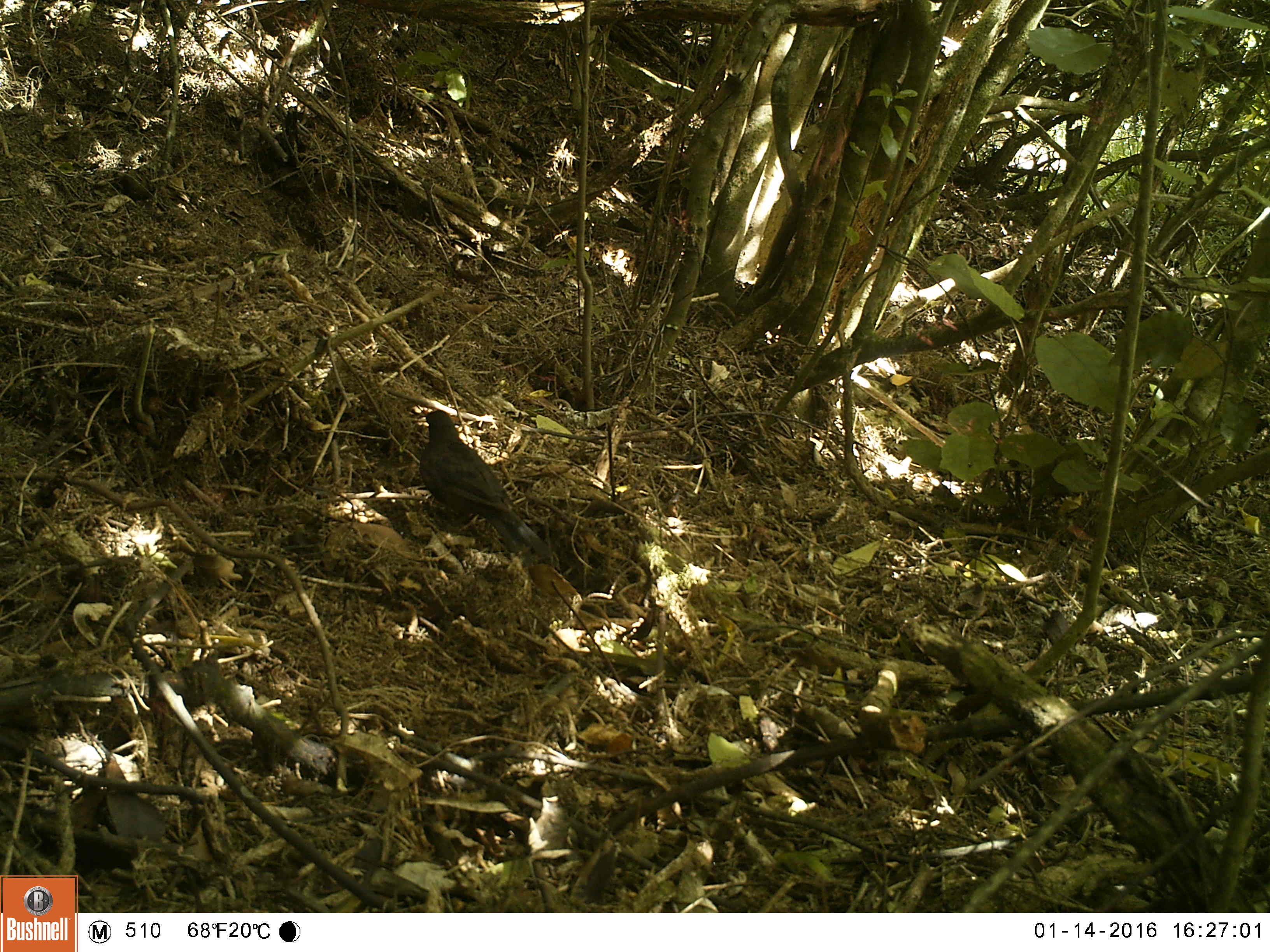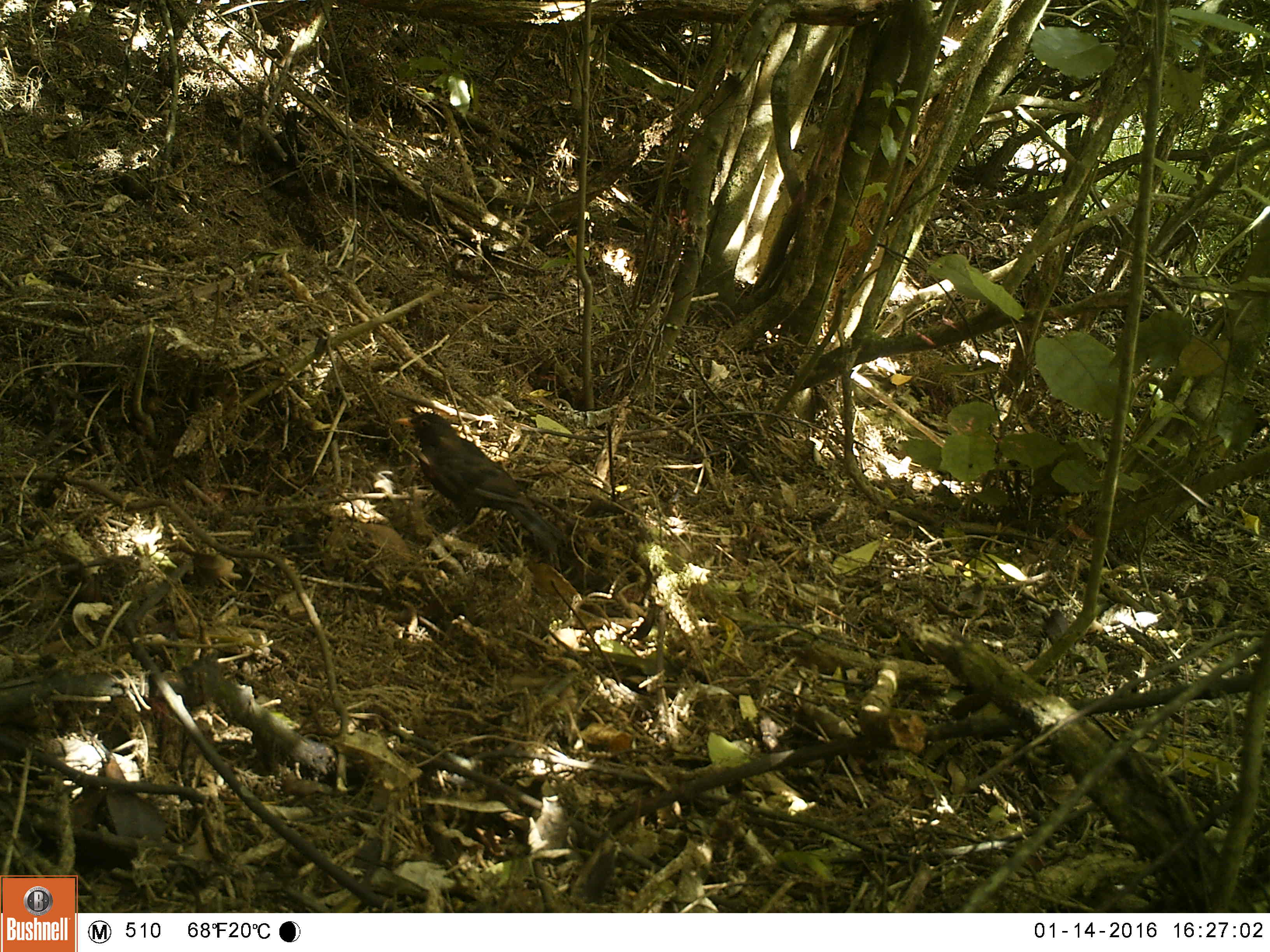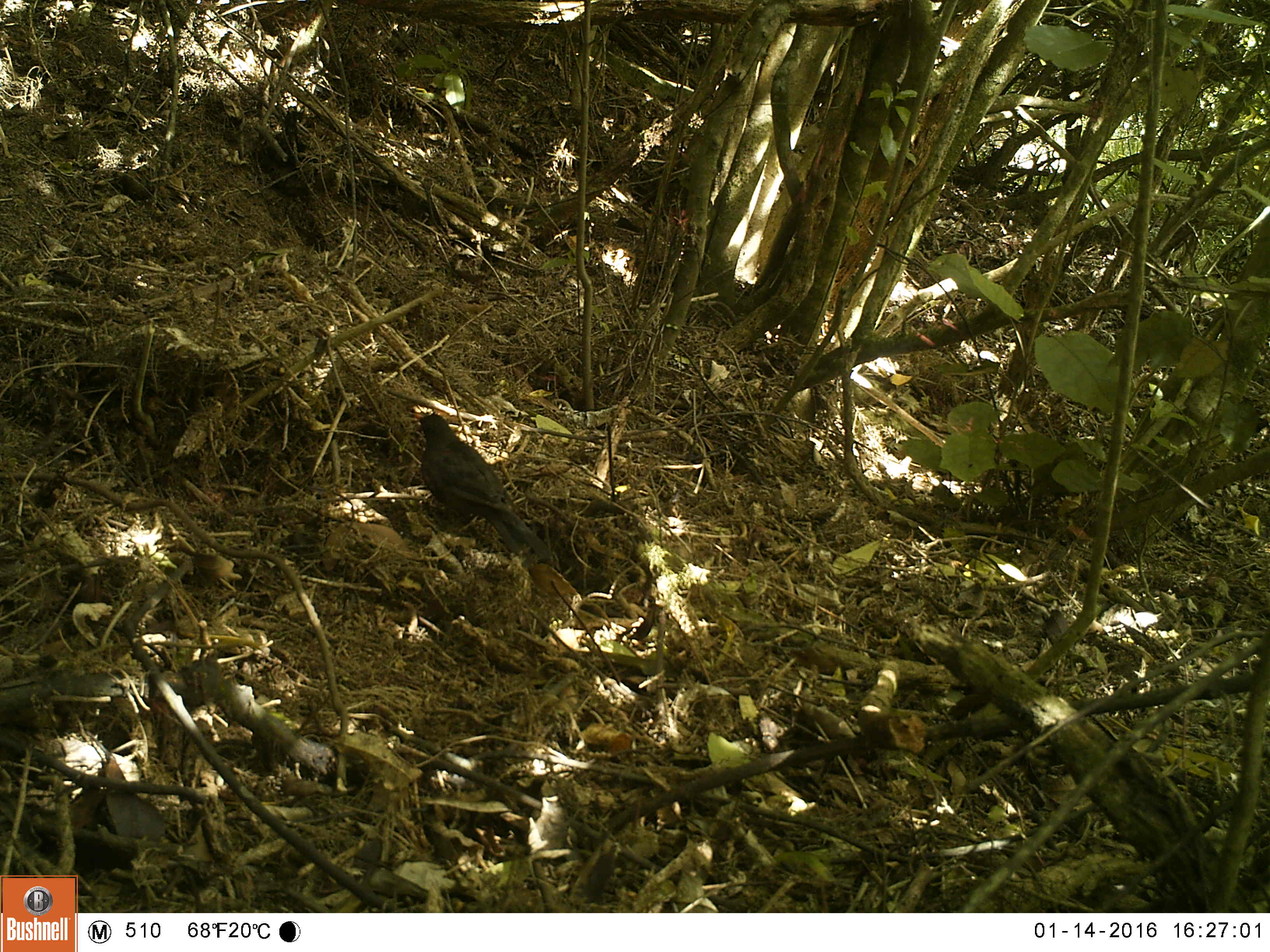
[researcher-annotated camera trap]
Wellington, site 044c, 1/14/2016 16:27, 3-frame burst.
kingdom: Animalia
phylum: Chordata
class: Aves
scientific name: Aves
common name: bird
Bird (Aves).